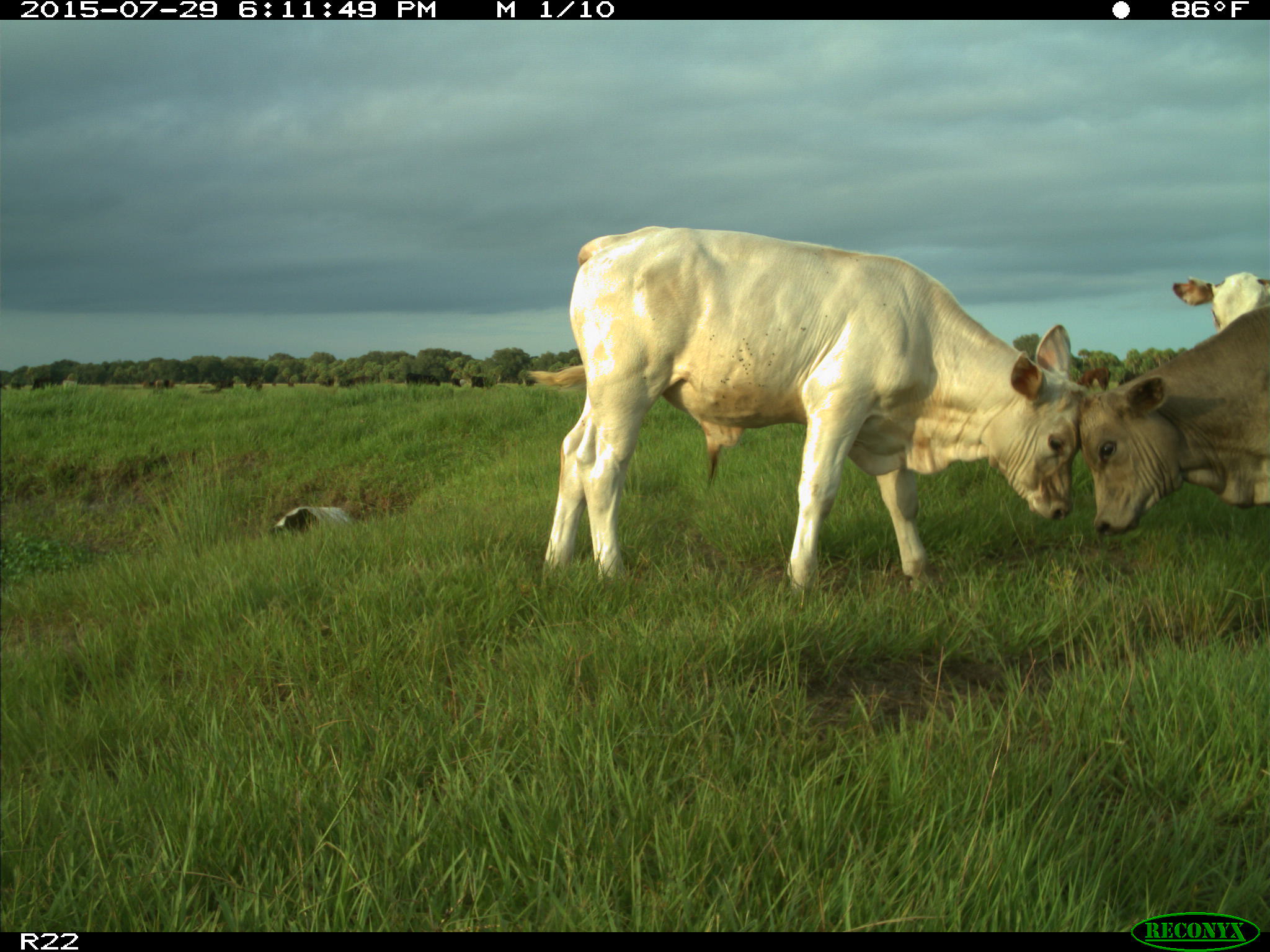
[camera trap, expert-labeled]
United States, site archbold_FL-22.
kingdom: Animalia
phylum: Chordata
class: Mammalia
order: Artiodactyla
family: Bovidae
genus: Bos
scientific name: Bos taurus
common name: domestic cow